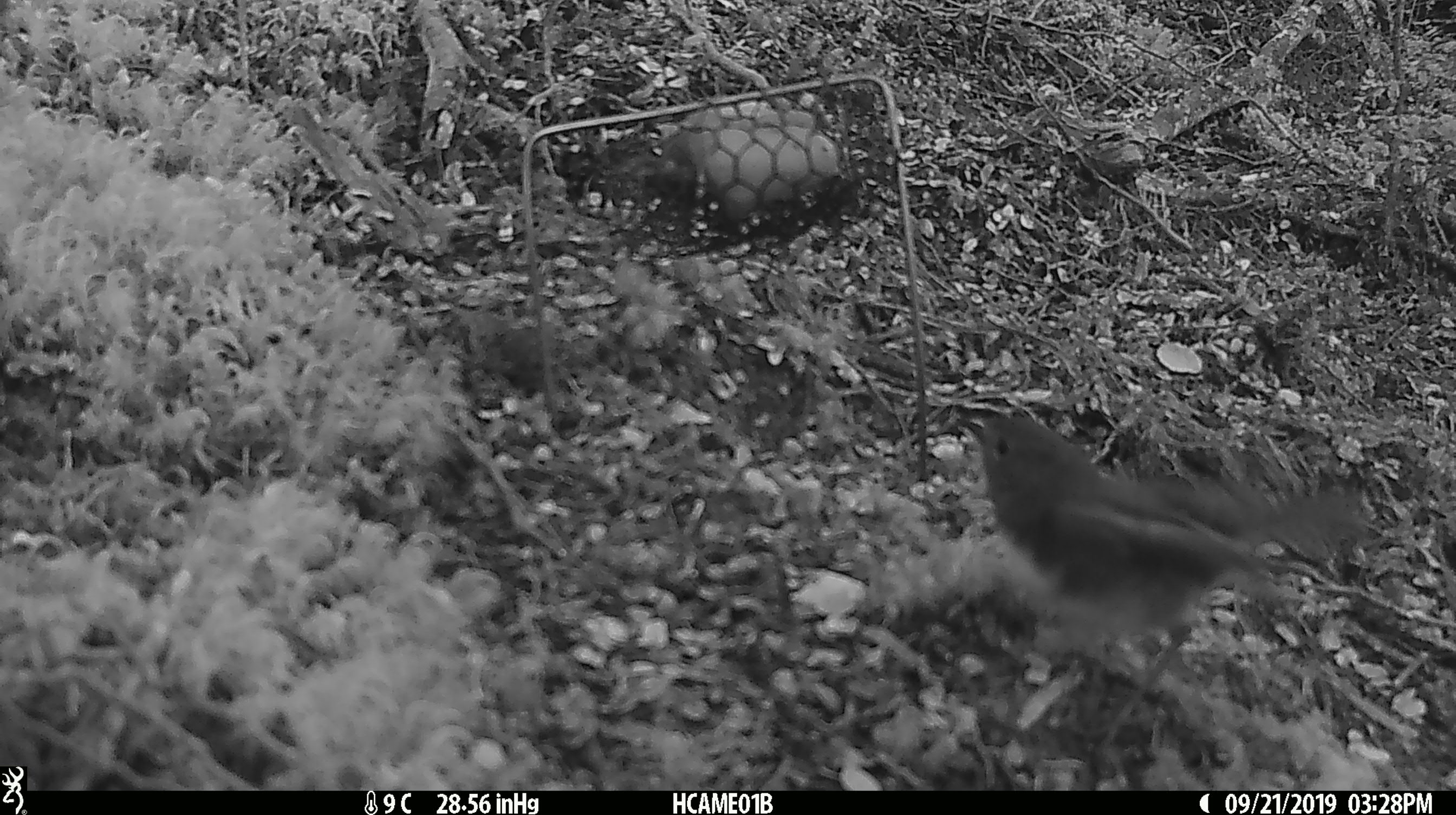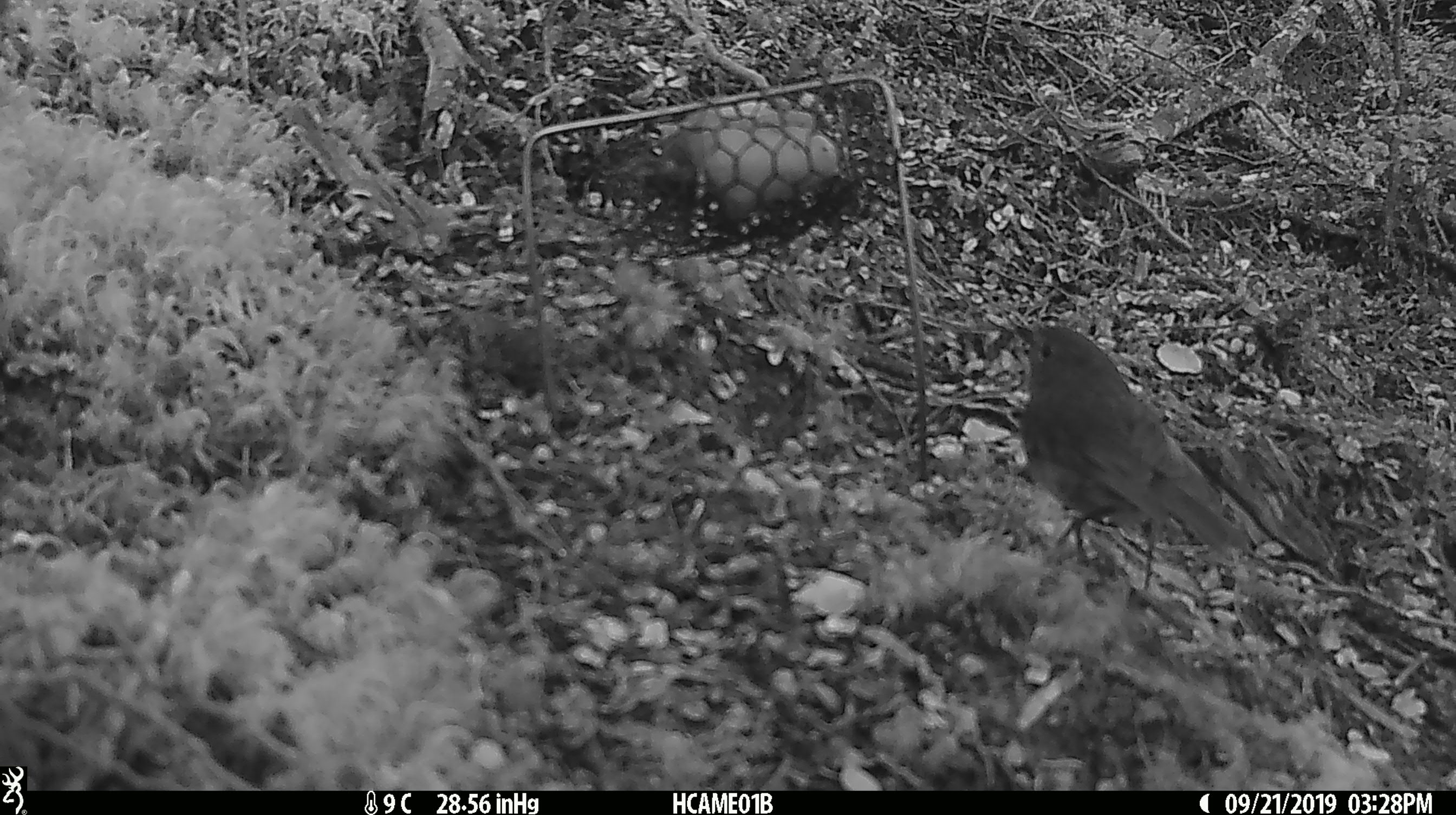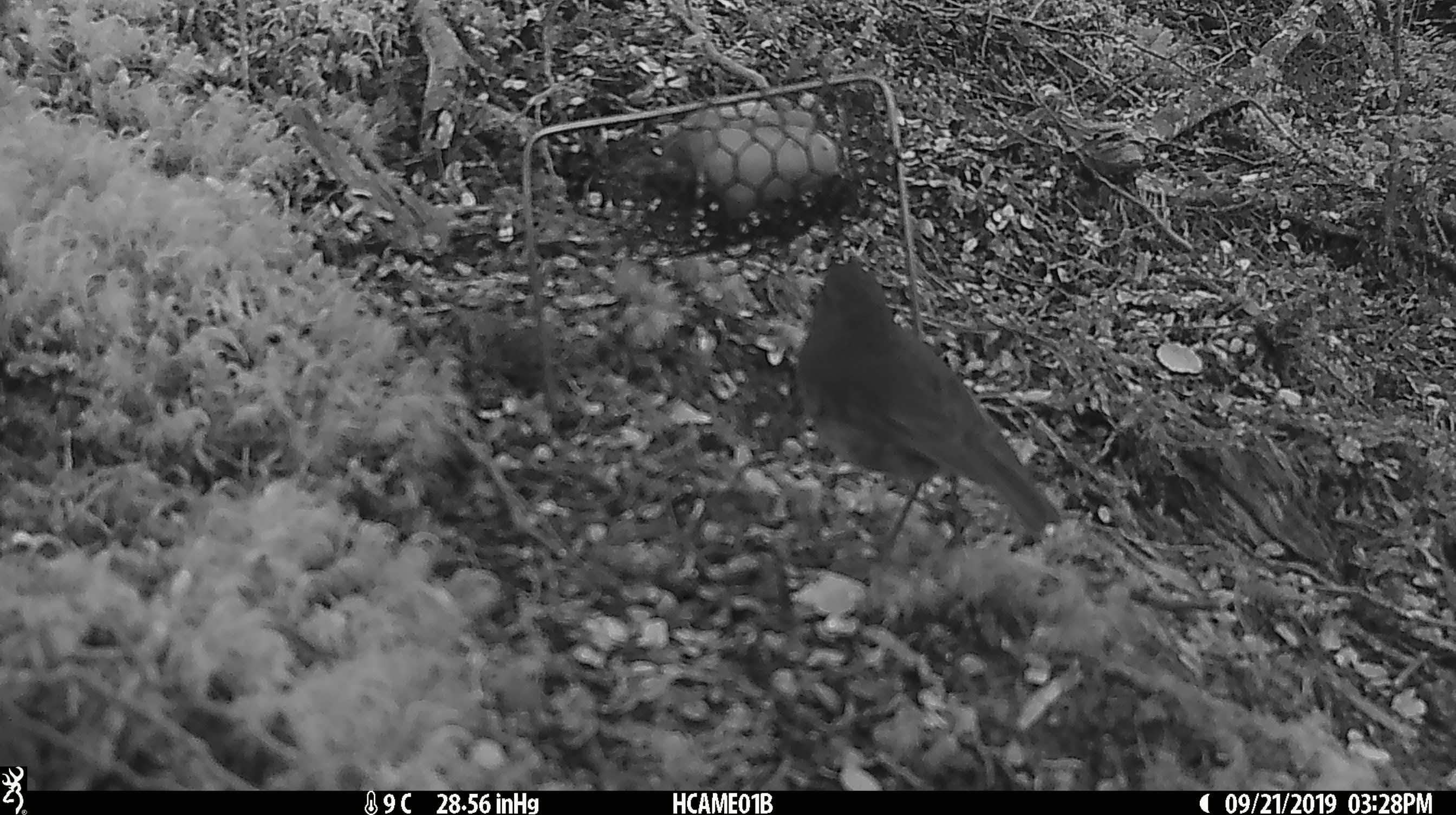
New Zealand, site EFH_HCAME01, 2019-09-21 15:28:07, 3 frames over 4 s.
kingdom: Animalia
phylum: Chordata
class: Aves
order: Passeriformes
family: Petroicidae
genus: Petroica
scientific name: Petroica australis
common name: new zealand robin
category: robin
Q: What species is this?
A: Robin (new zealand robin) (Petroica australis).